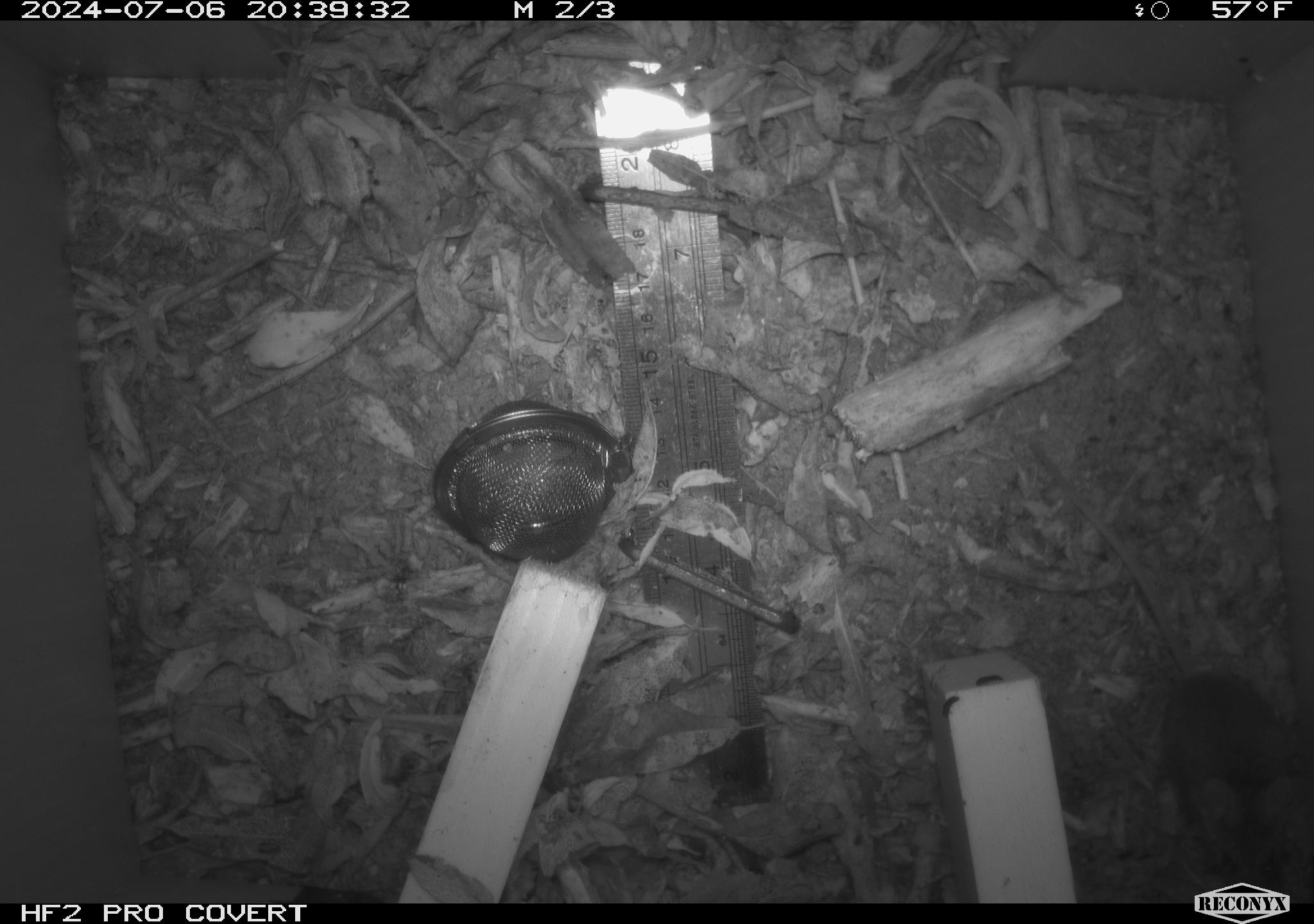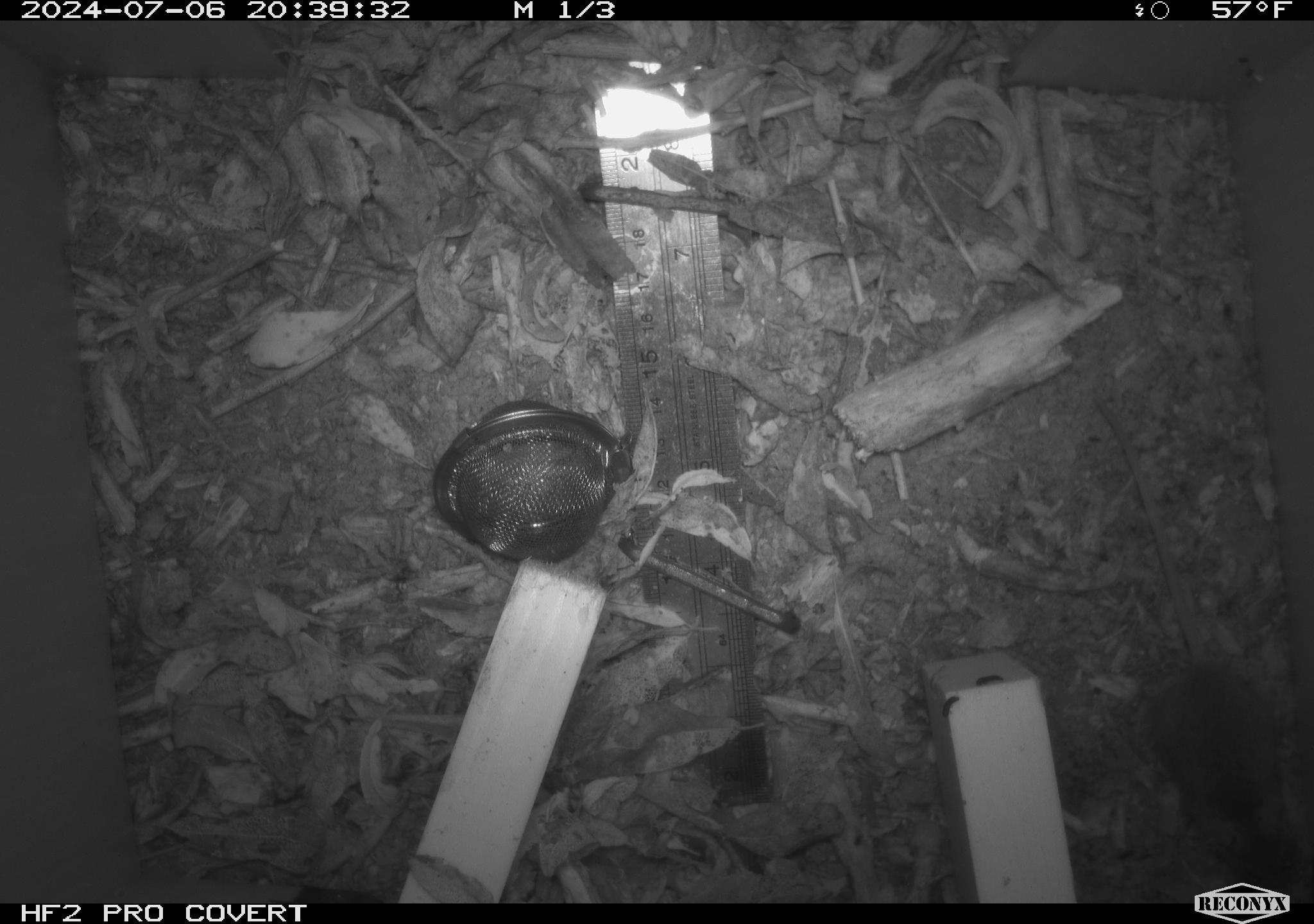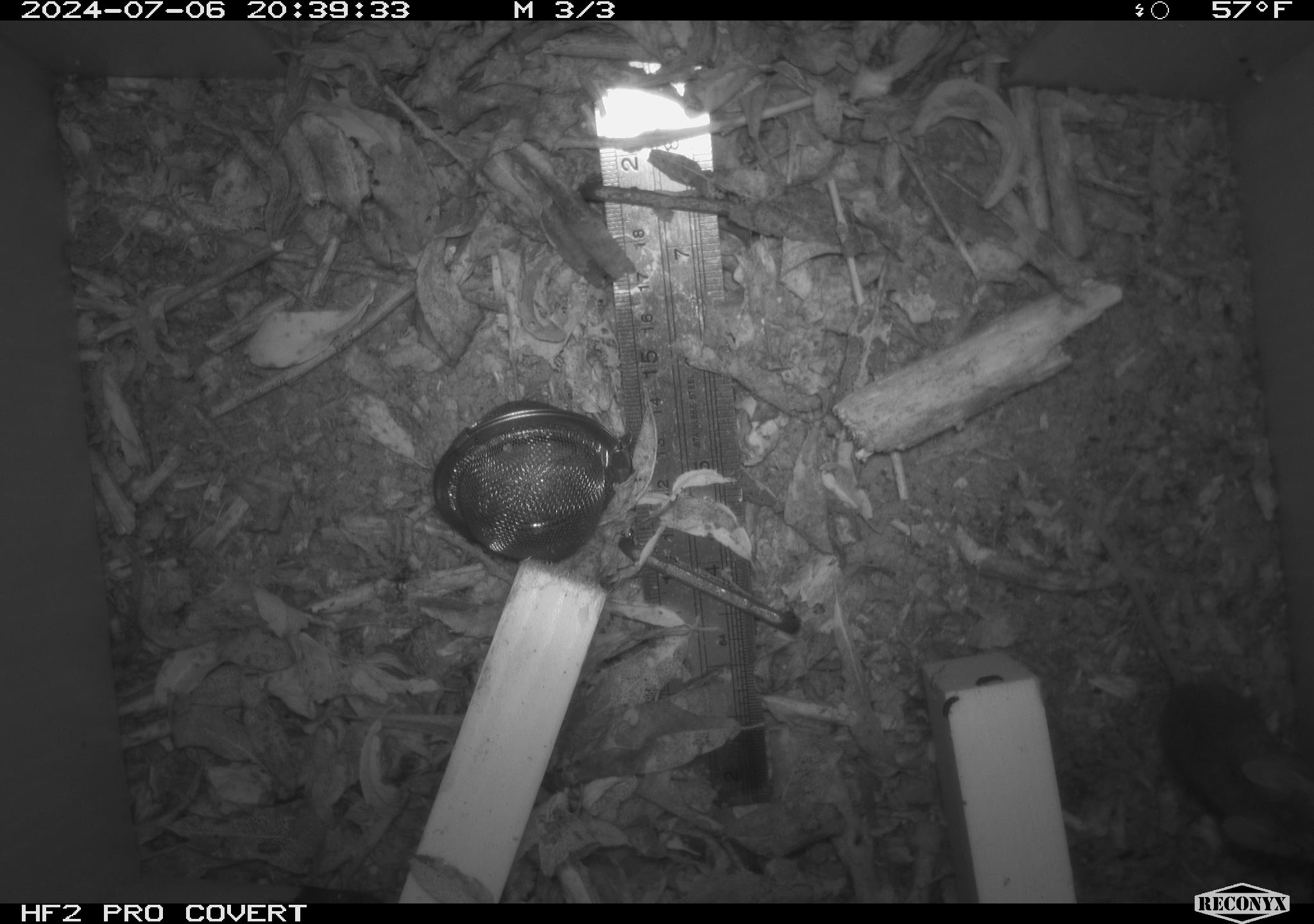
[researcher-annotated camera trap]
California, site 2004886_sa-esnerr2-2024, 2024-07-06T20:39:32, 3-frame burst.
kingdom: Animalia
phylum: Chordata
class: Mammalia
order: Rodentia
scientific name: Rodentia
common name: rodent